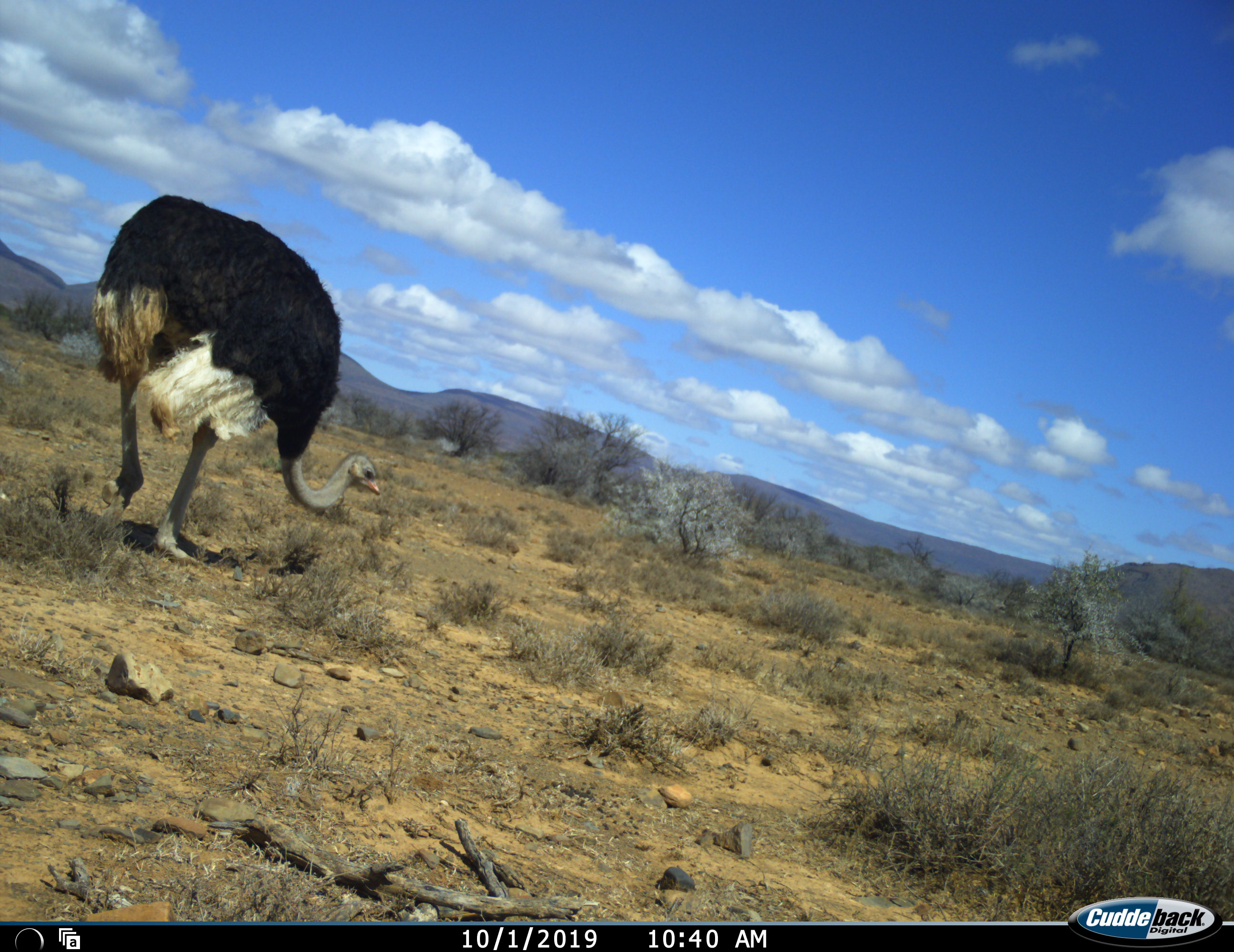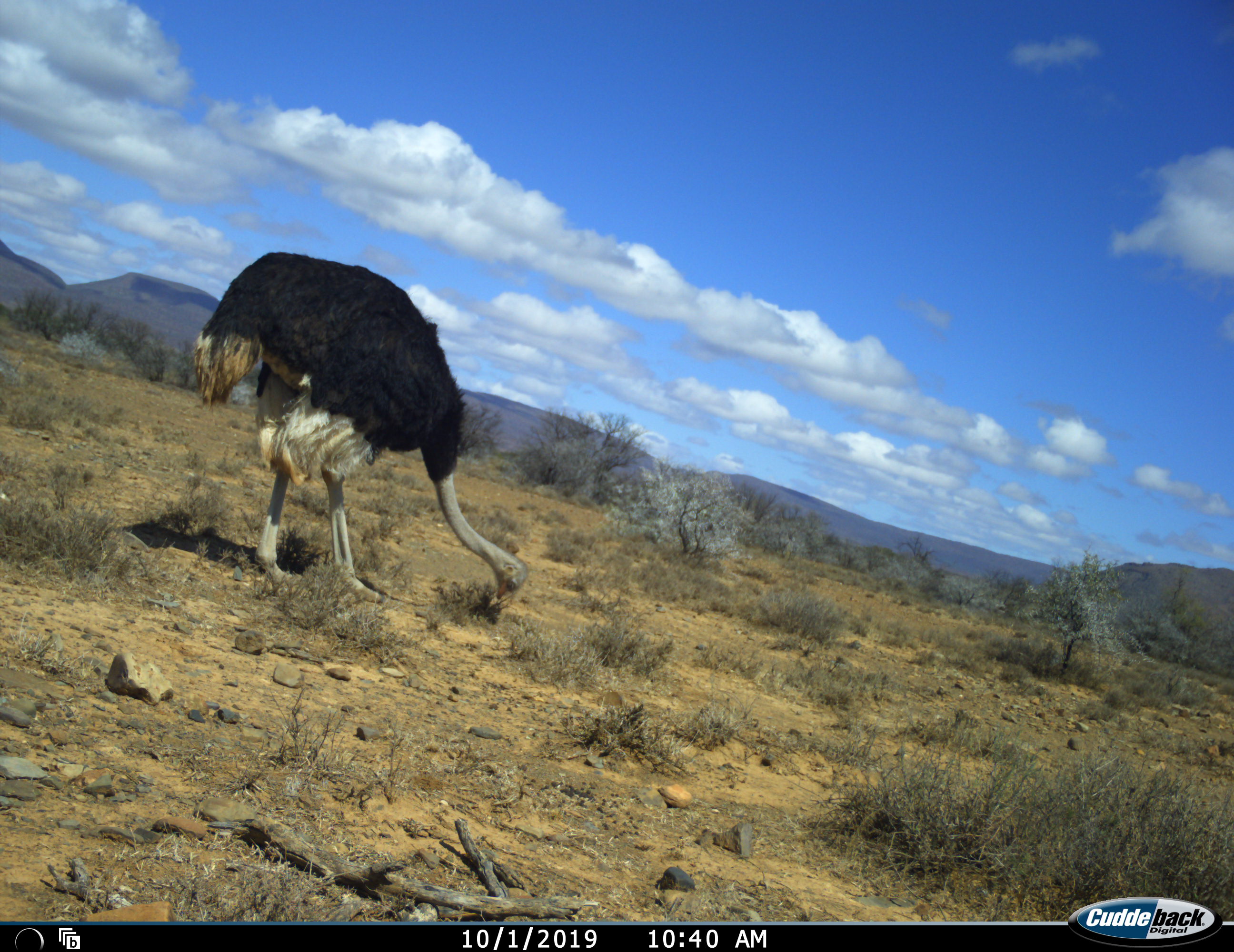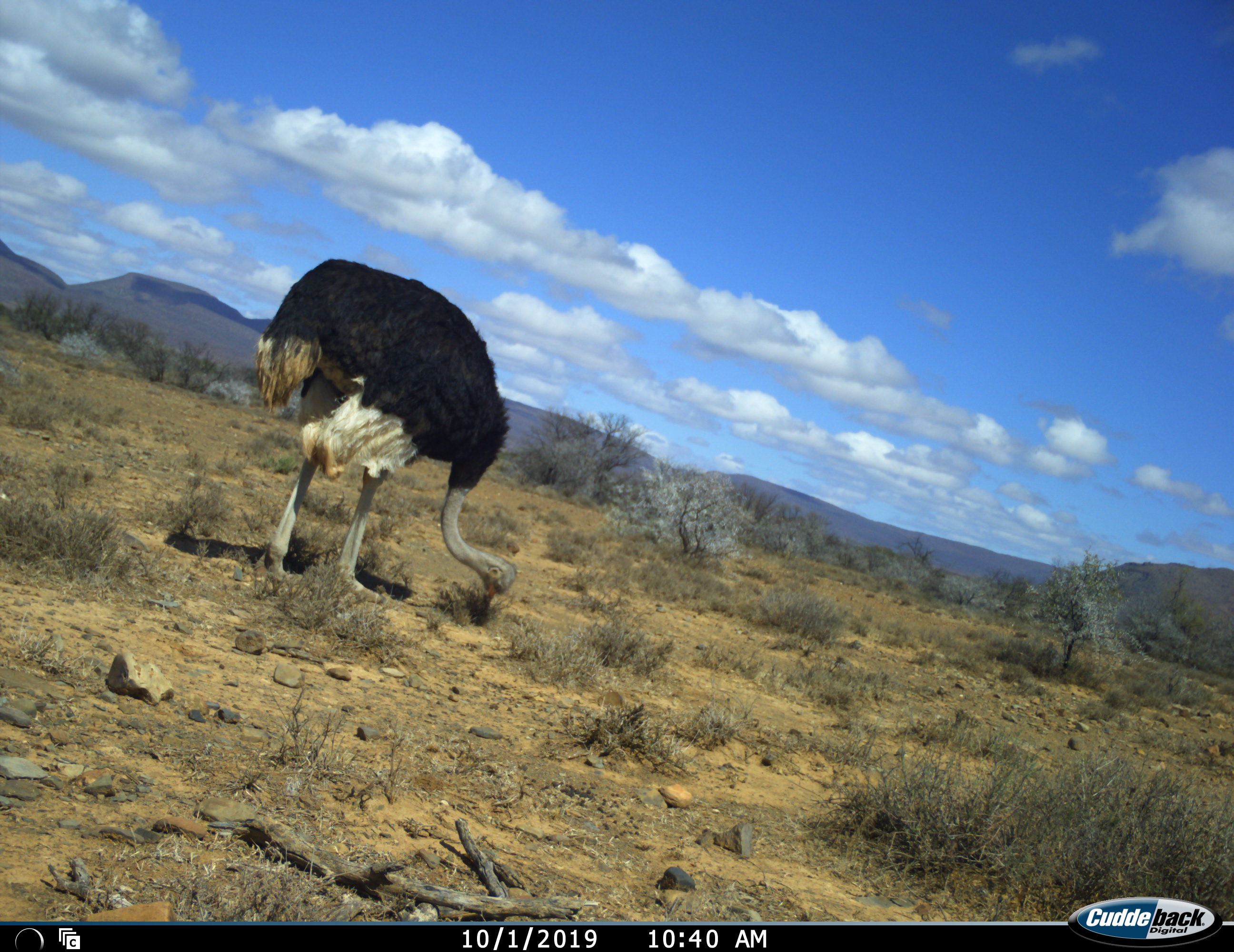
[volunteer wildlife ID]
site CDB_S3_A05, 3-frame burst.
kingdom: Animalia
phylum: Chordata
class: Aves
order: Struthioniformes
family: Struthionidae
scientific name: Struthionidae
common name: ostrich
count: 1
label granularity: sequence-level